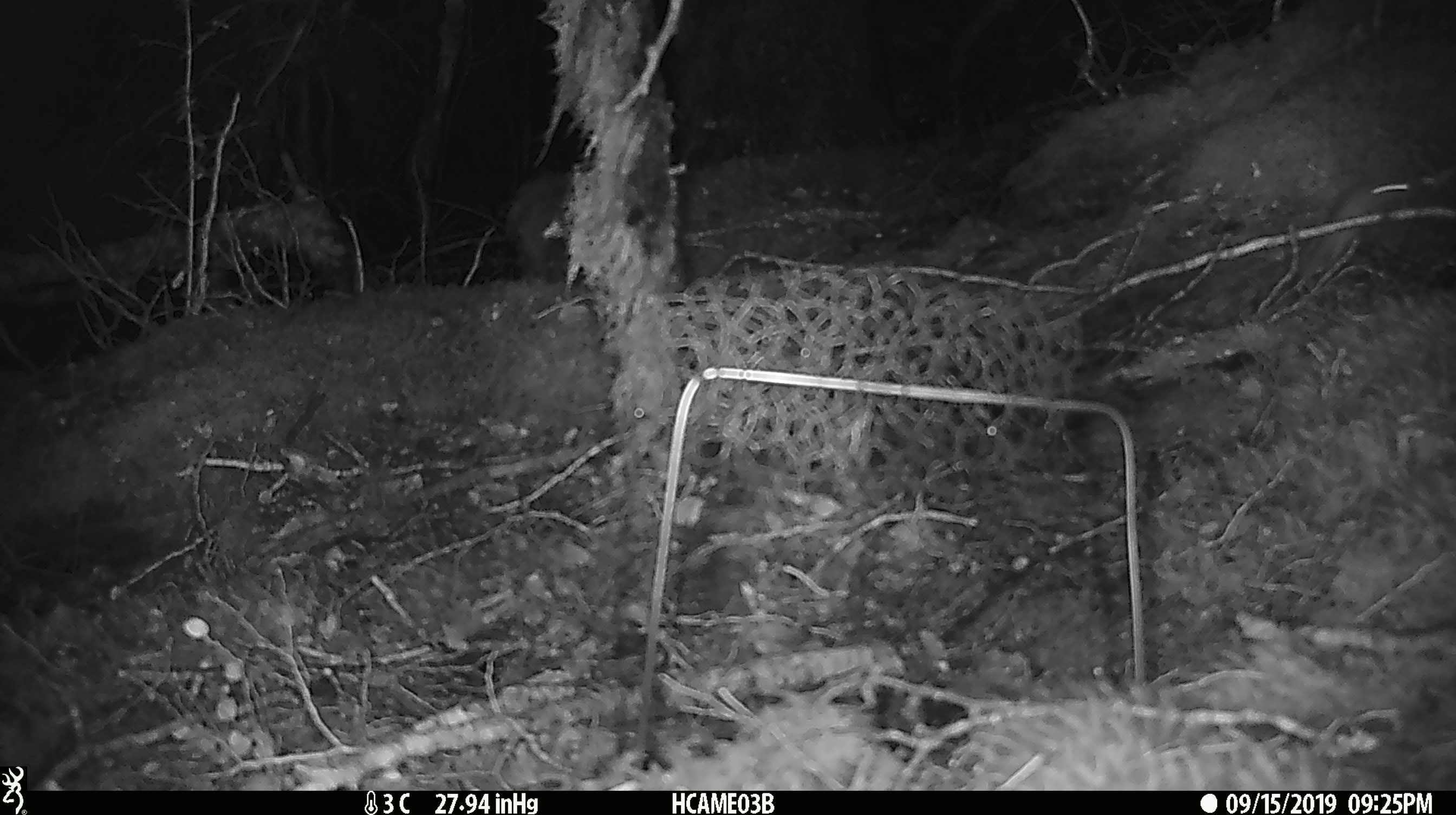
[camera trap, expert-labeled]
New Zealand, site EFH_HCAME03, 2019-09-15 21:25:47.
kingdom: Animalia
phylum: Chordata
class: Mammalia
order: Rodentia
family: Muridae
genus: Mus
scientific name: Mus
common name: mouse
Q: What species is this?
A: Mouse (Mus).